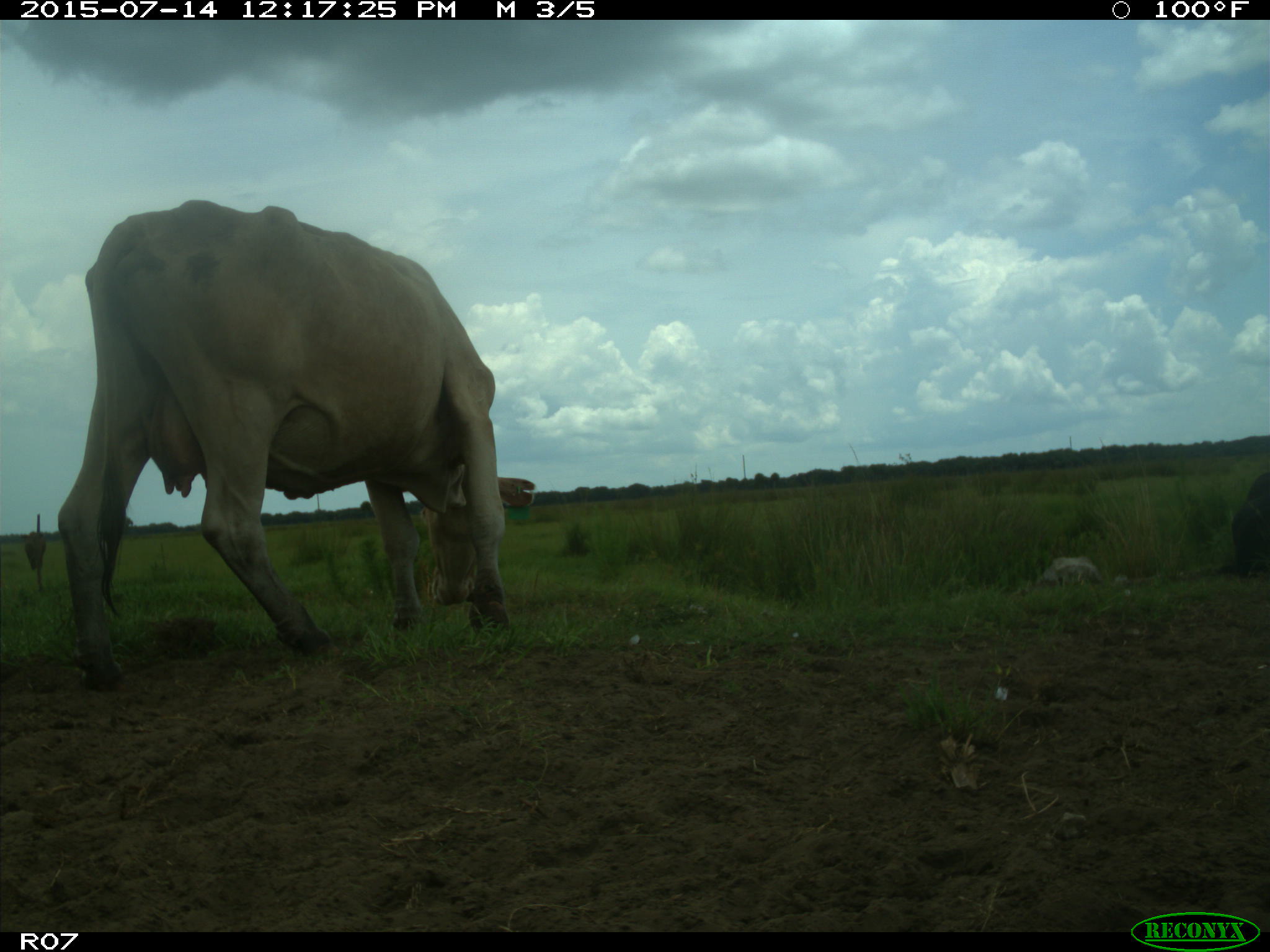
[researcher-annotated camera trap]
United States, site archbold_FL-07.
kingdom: Animalia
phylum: Chordata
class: Mammalia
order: Artiodactyla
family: Bovidae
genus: Bos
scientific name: Bos taurus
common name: domestic cow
Bos taurus (domestic cow).